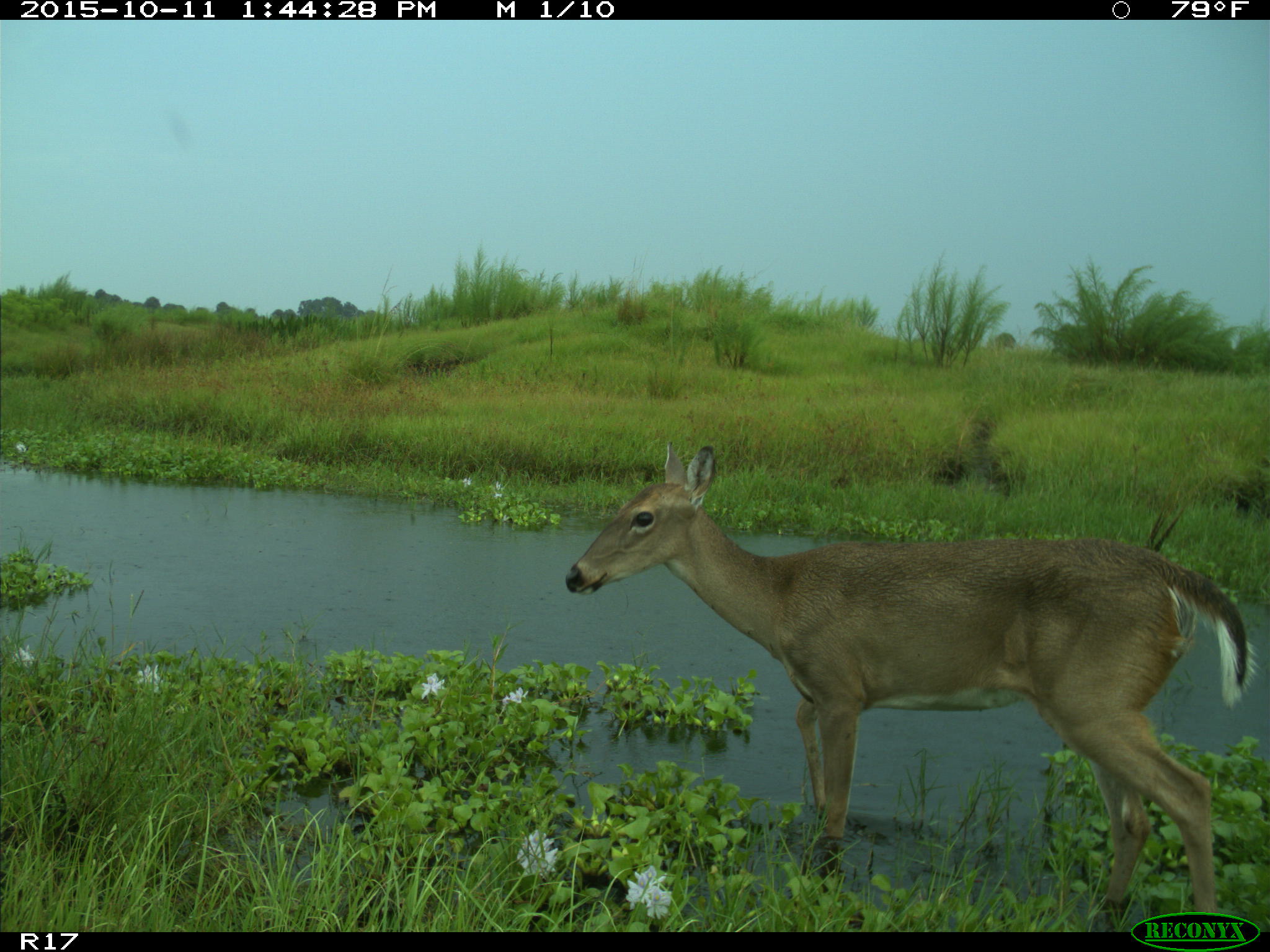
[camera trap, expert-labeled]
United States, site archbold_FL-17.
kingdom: Animalia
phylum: Chordata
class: Mammalia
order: Artiodactyla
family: Cervidae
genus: Odocoileus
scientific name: Odocoileus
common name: deer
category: unidentified deer